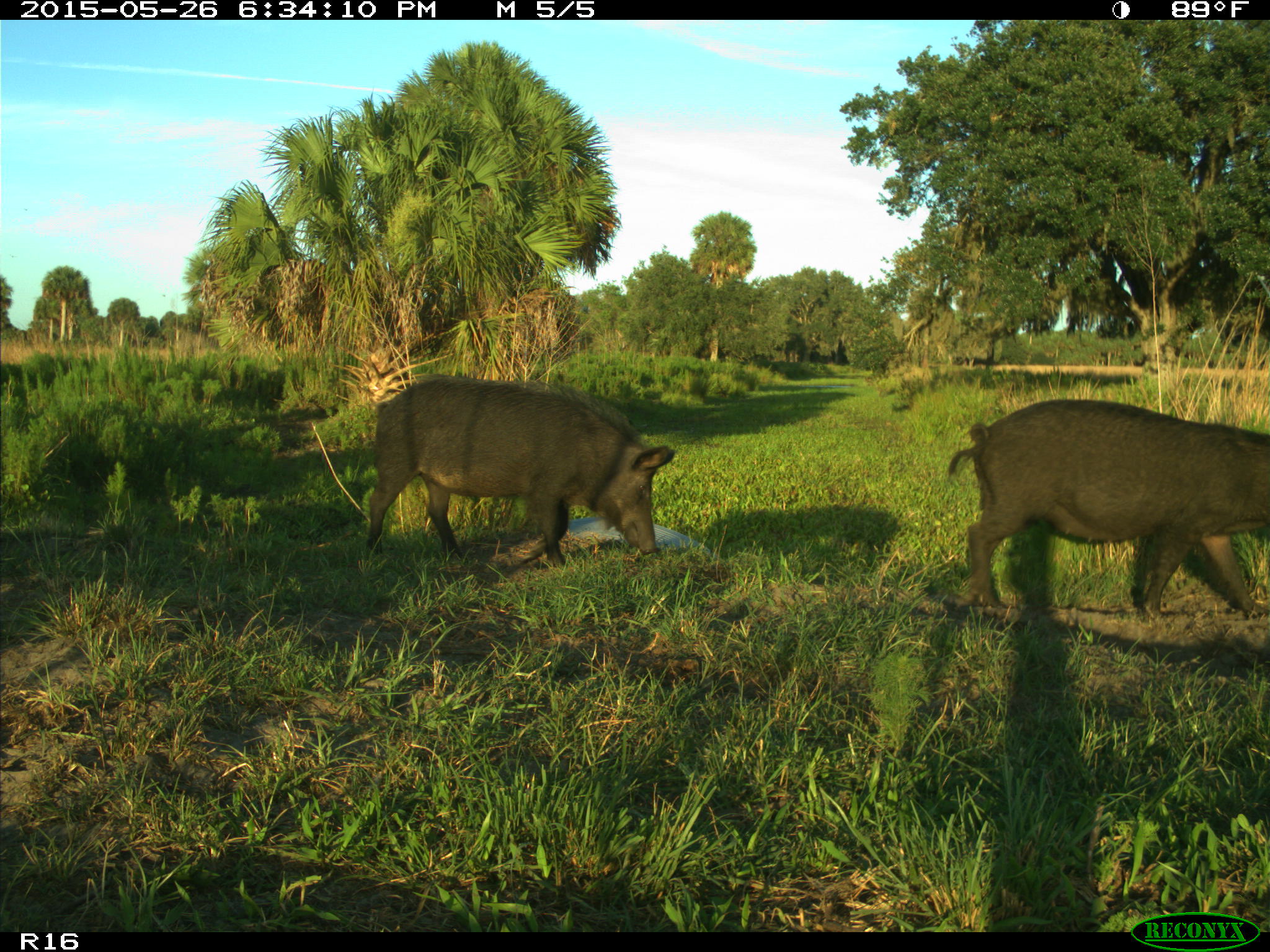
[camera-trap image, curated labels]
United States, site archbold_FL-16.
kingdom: Animalia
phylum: Chordata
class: Mammalia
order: Artiodactyla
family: Suidae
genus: Sus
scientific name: Sus scrofa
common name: wild boar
Sus scrofa (wild boar).